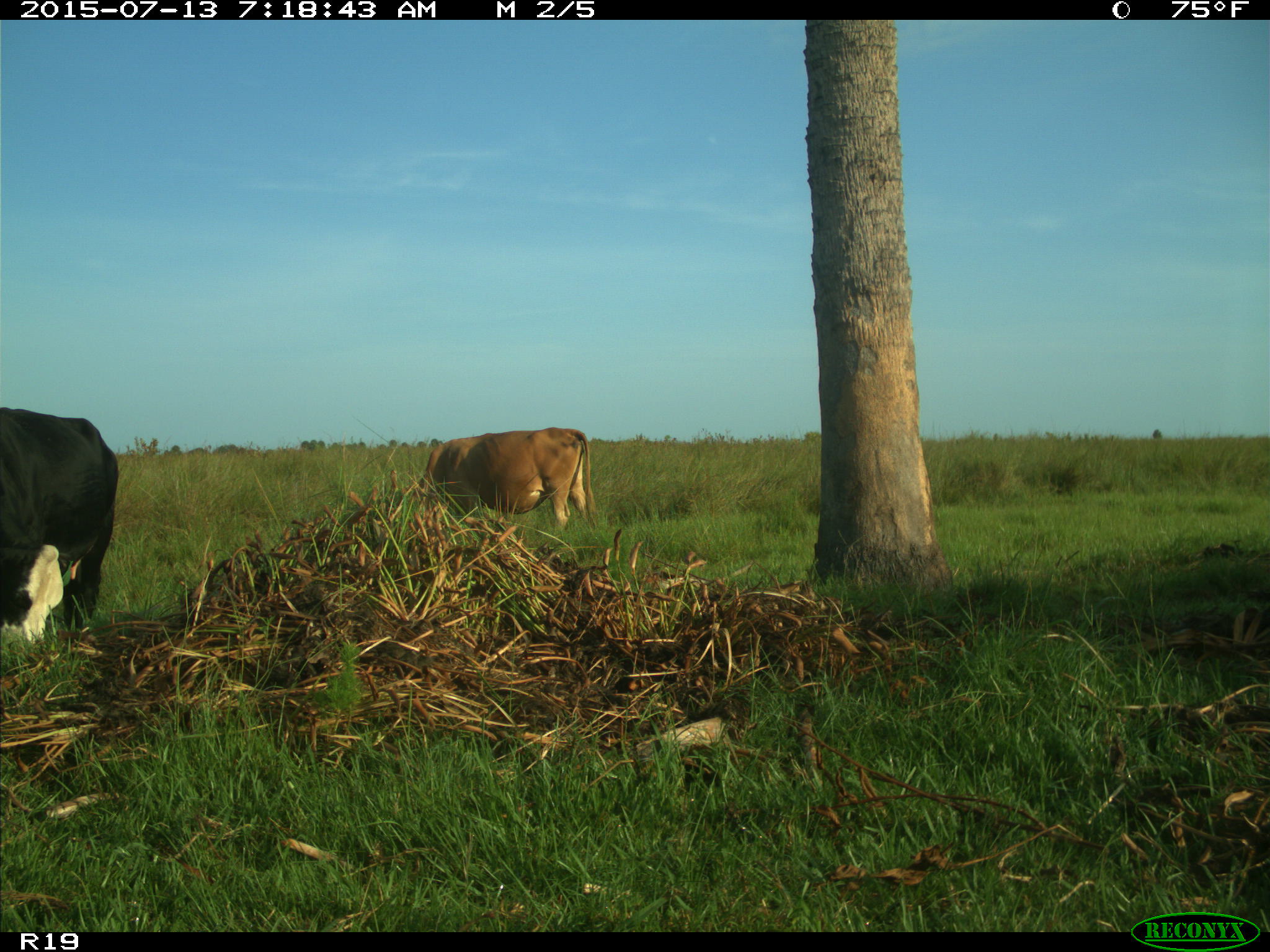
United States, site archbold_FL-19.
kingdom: Animalia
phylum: Chordata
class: Mammalia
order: Artiodactyla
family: Bovidae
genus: Bos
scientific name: Bos taurus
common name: domestic cow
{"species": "Bos taurus (domestic cow)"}